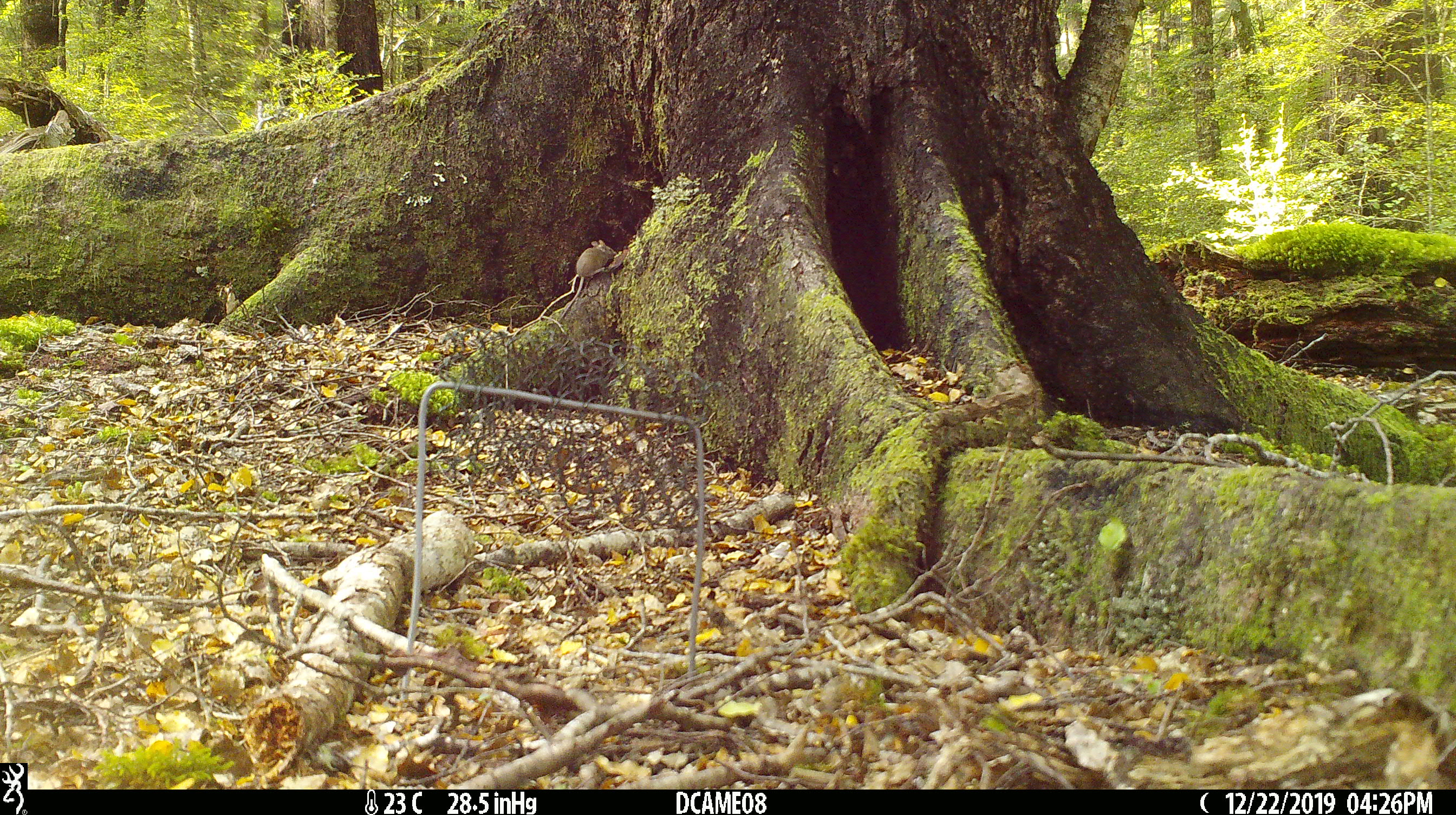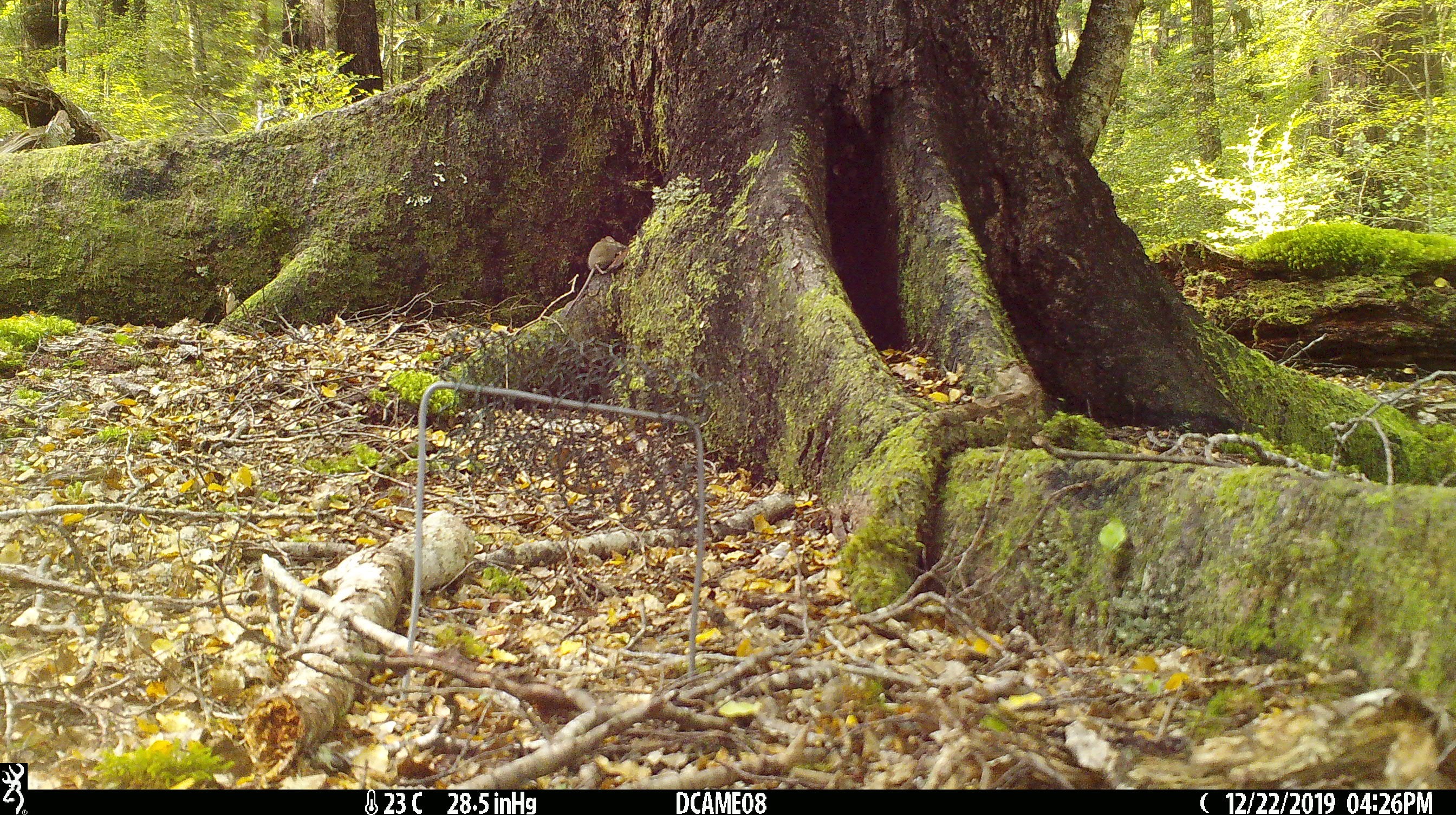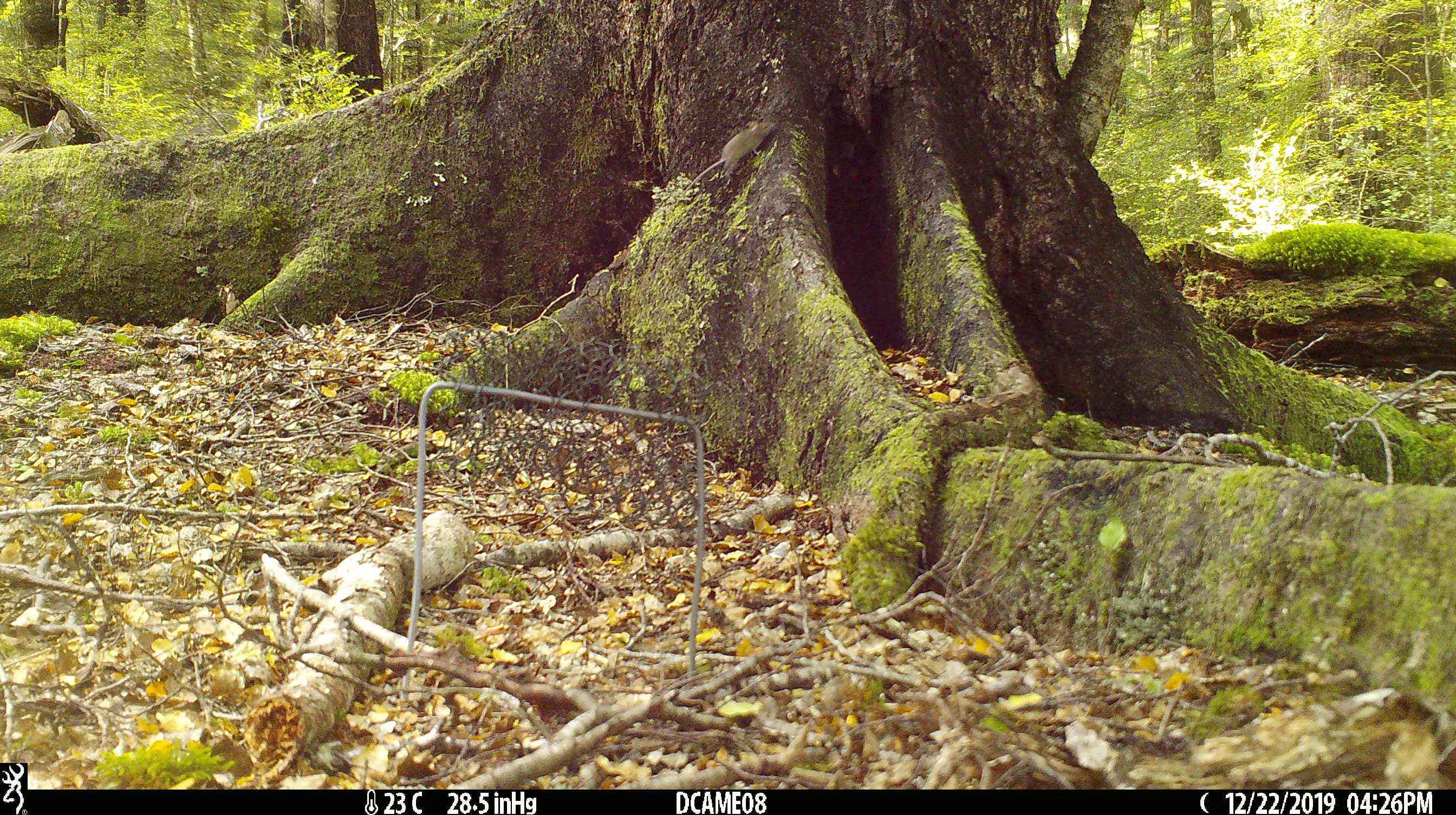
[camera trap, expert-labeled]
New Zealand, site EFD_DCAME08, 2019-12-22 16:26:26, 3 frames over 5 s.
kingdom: Animalia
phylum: Chordata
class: Mammalia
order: Rodentia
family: Muridae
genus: Mus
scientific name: Mus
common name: mouse